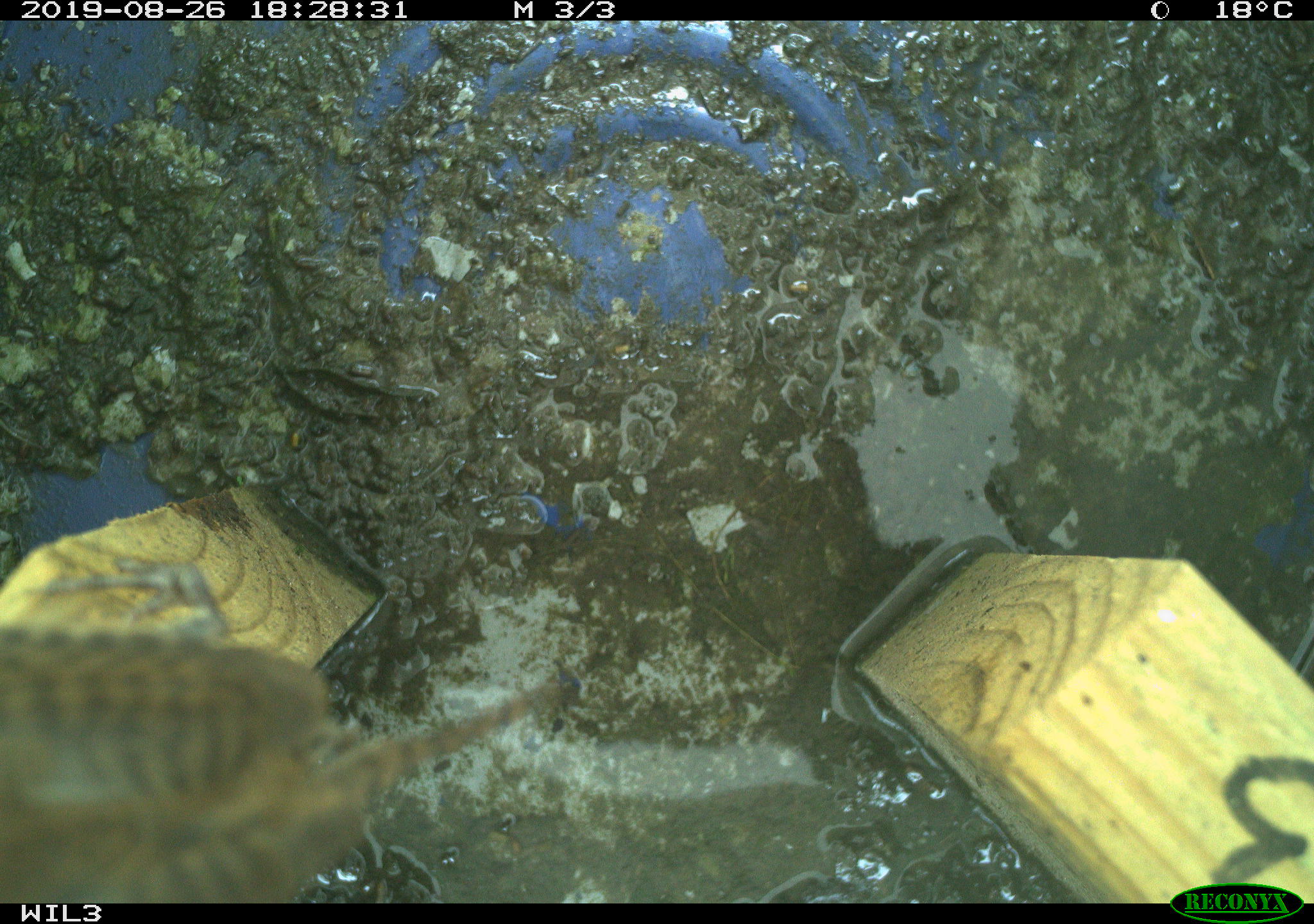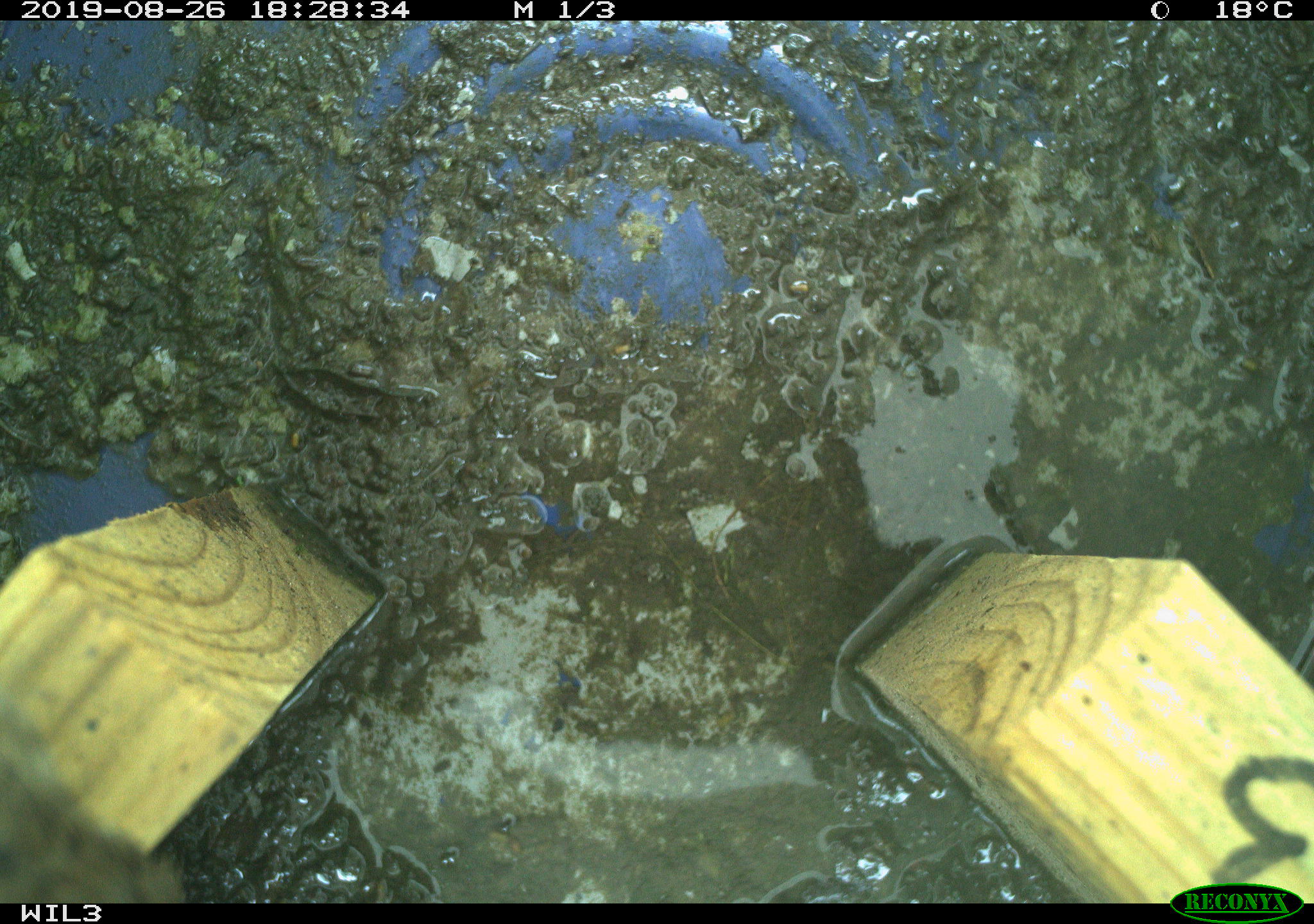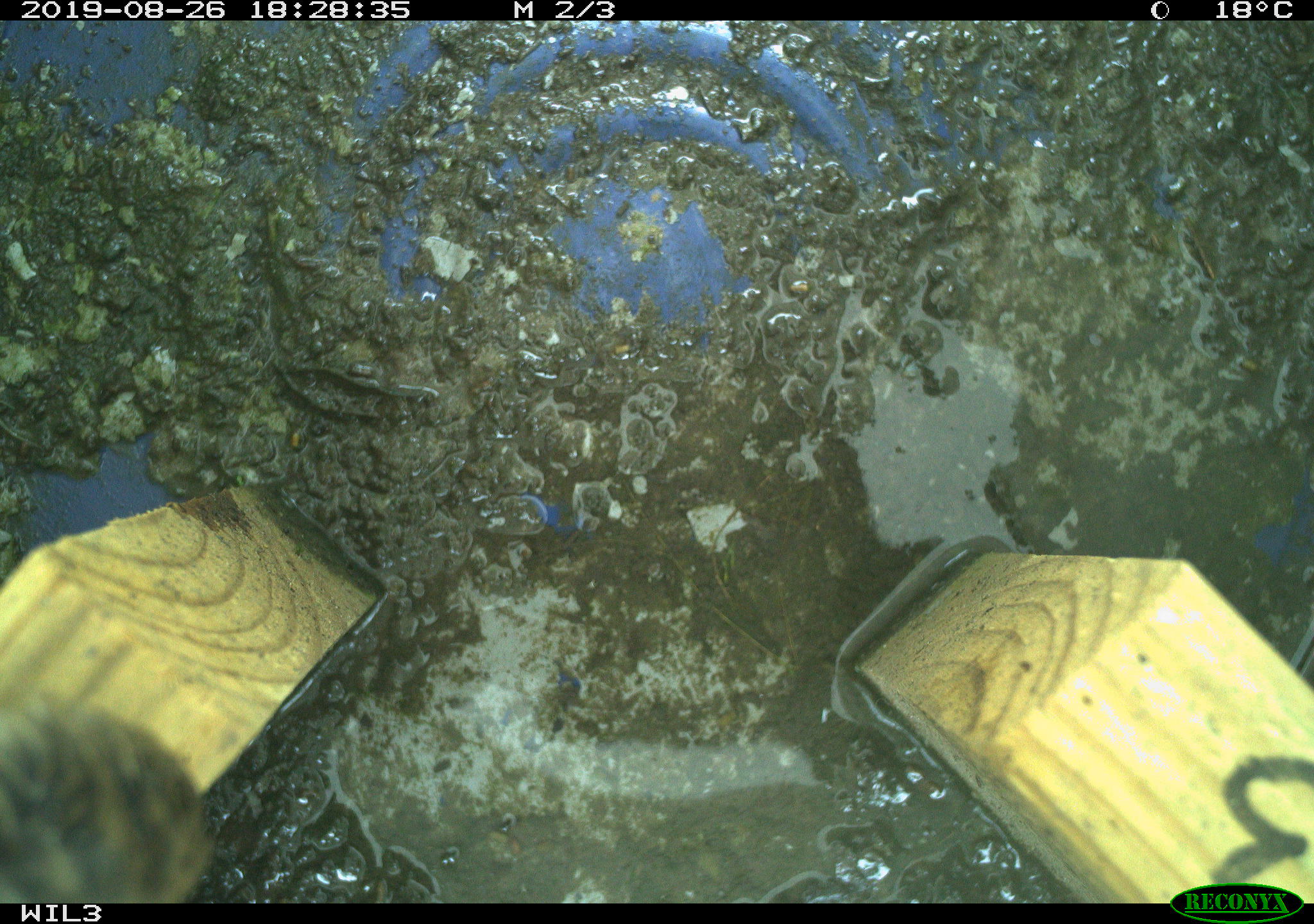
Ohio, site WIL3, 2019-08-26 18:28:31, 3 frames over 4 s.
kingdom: Animalia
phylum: Chordata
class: Aves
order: Passeriformes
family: Troglodytidae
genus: Troglodytes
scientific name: Troglodytes aedon aedon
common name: northern house wren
Northern house wren (Troglodytes aedon aedon).